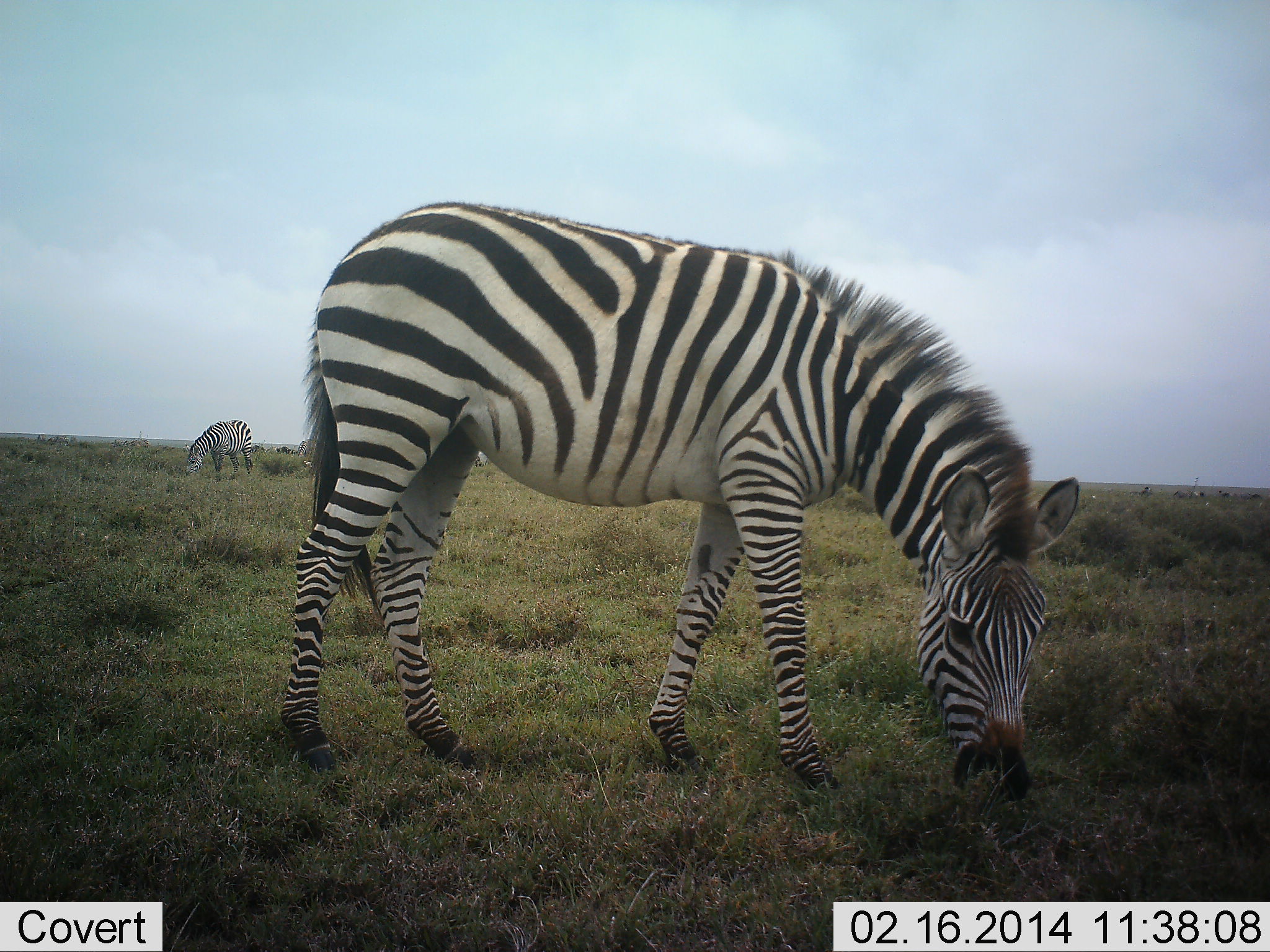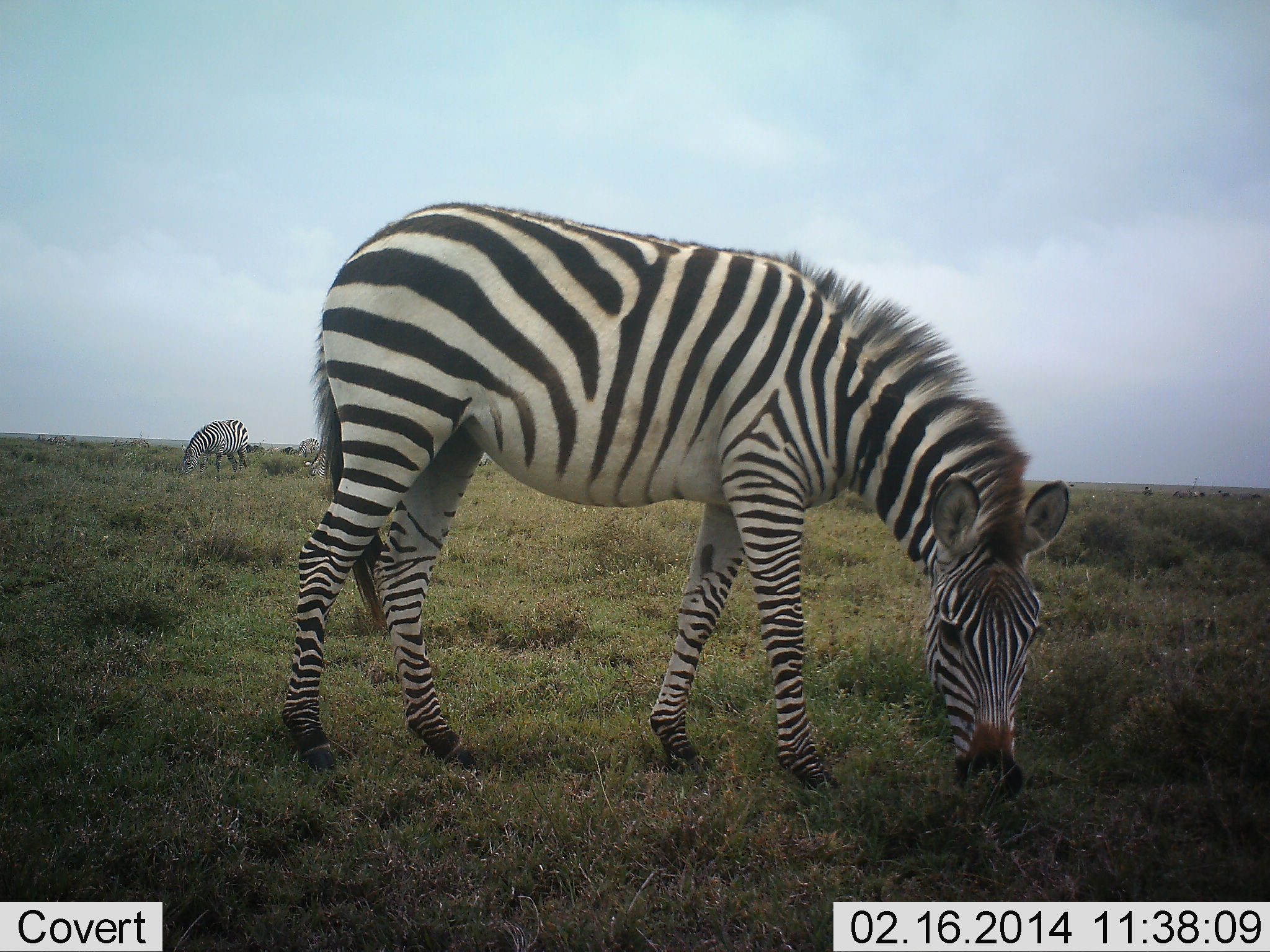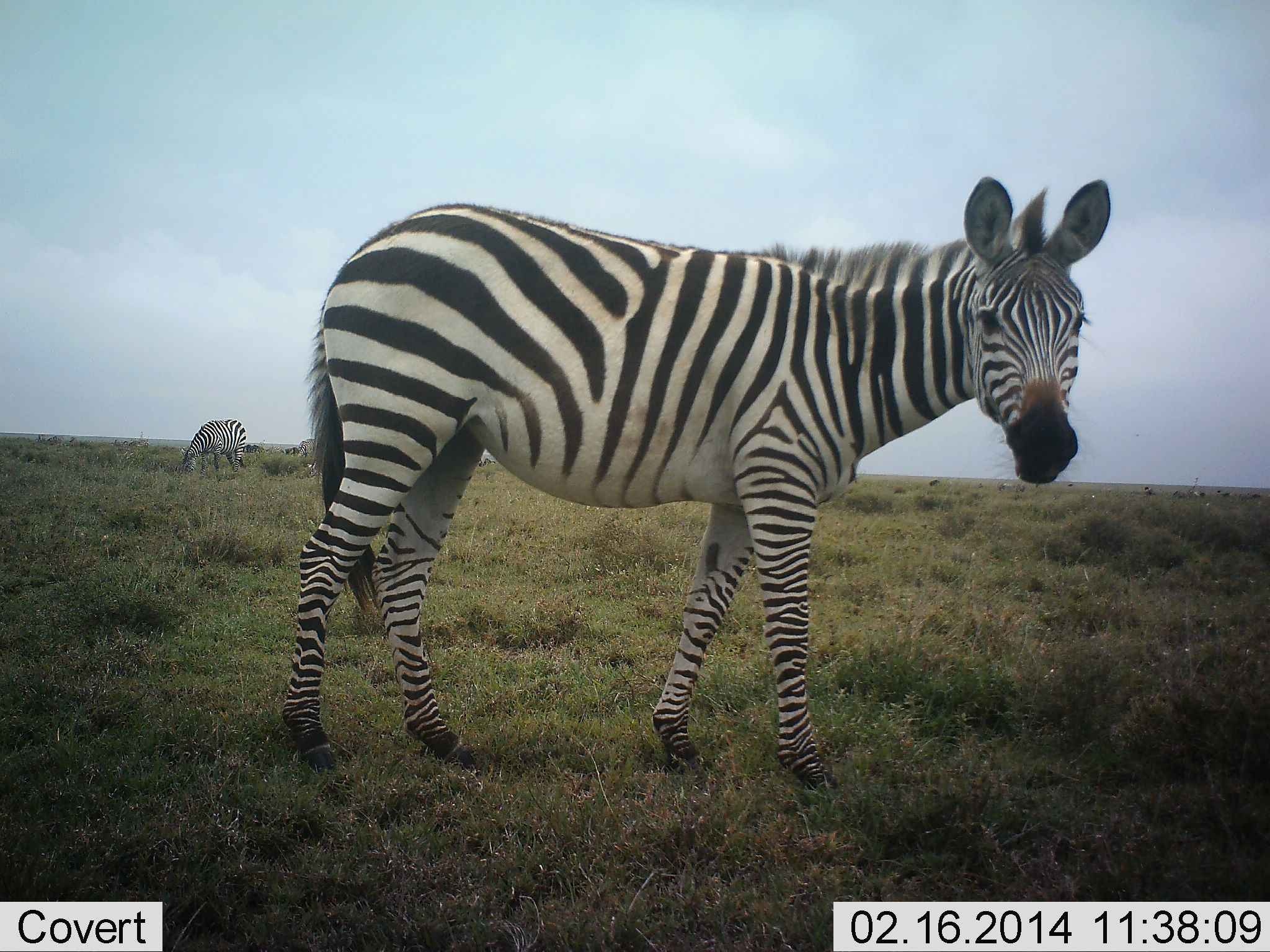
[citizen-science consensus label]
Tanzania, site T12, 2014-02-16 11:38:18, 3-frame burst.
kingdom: Animalia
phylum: Chordata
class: Mammalia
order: Perissodactyla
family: Equidae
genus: Equus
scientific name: Equus quagga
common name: plains zebra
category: zebra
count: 3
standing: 40%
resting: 0%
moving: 10%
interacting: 0%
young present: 0%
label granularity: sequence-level